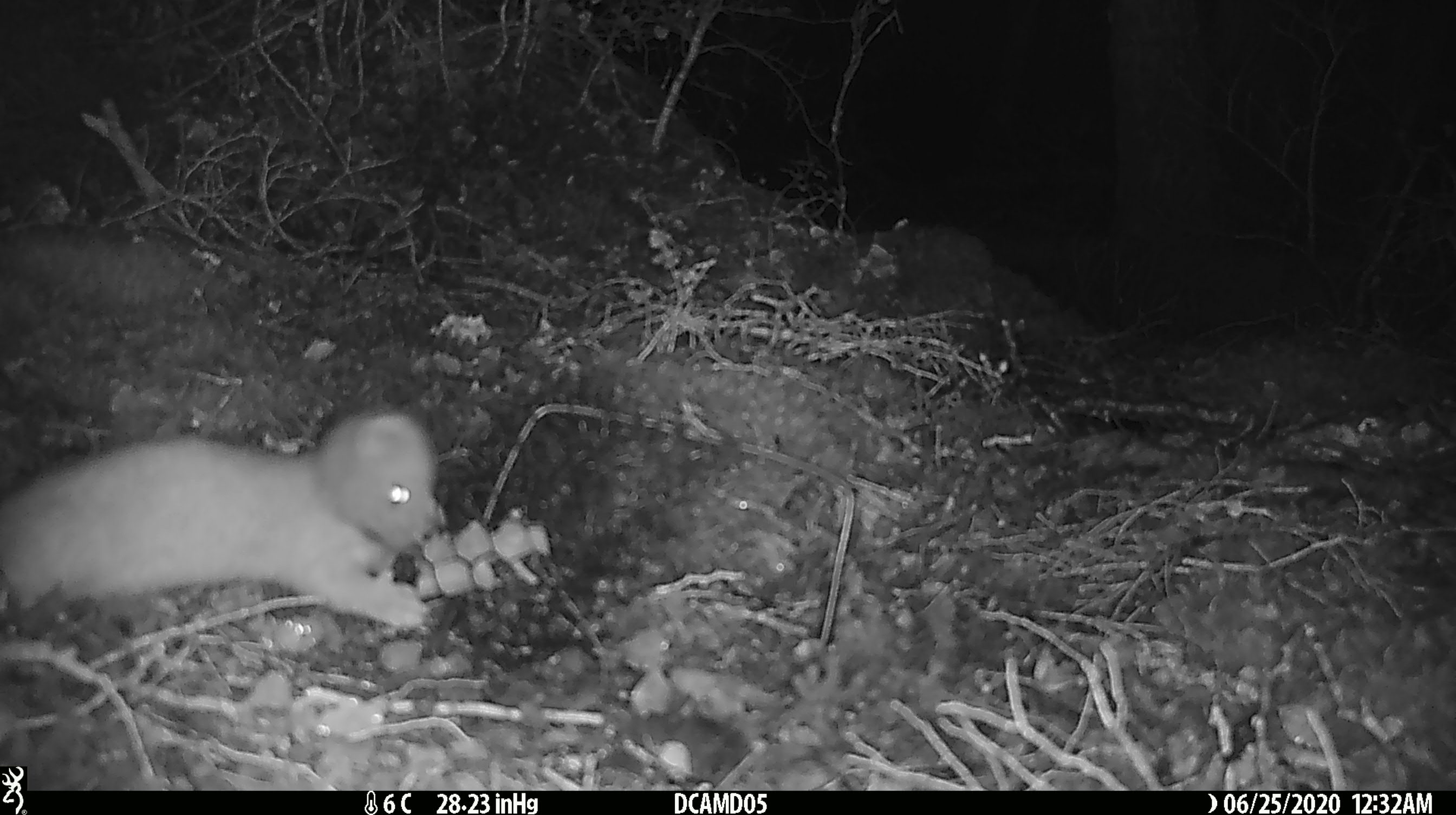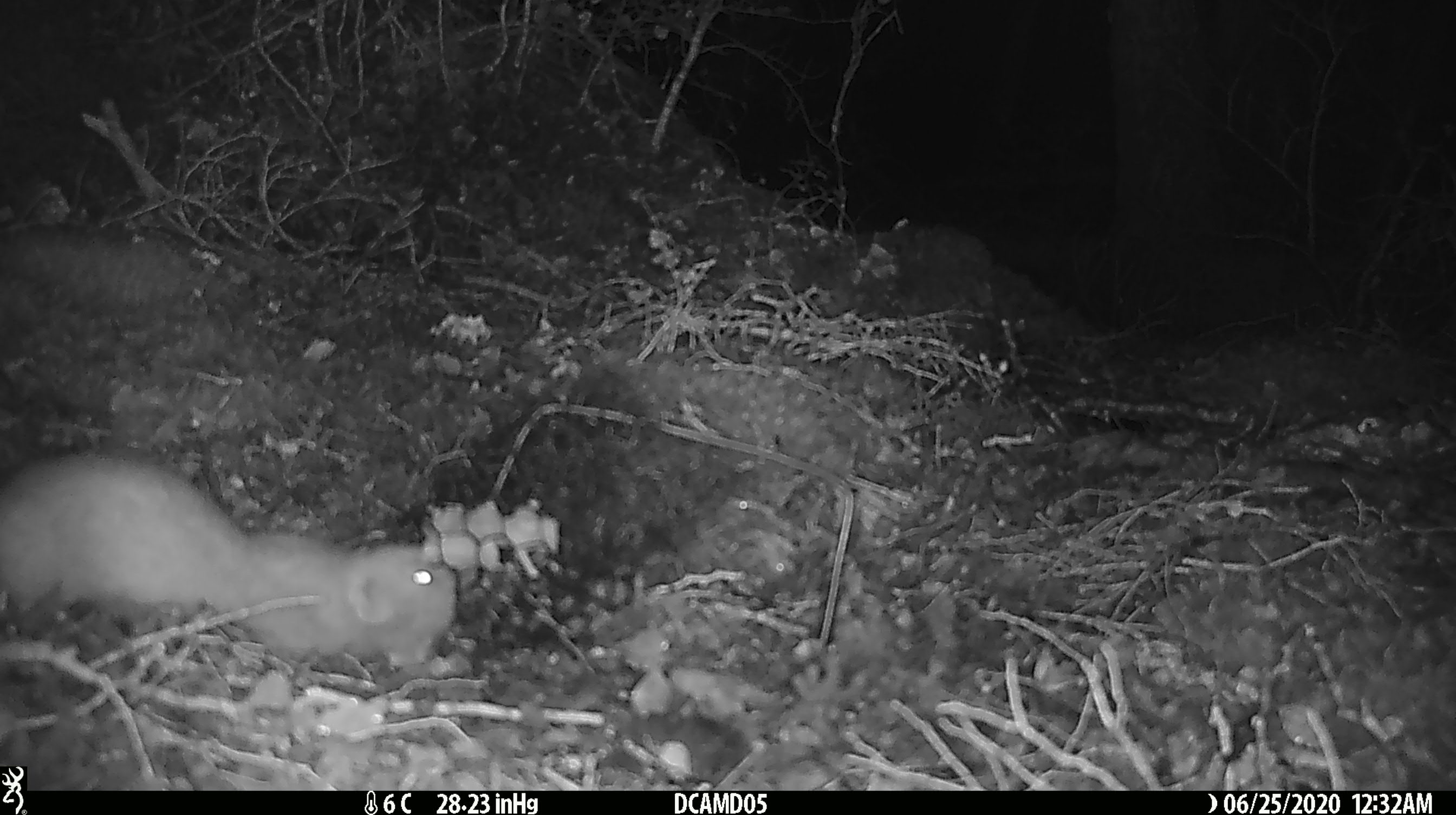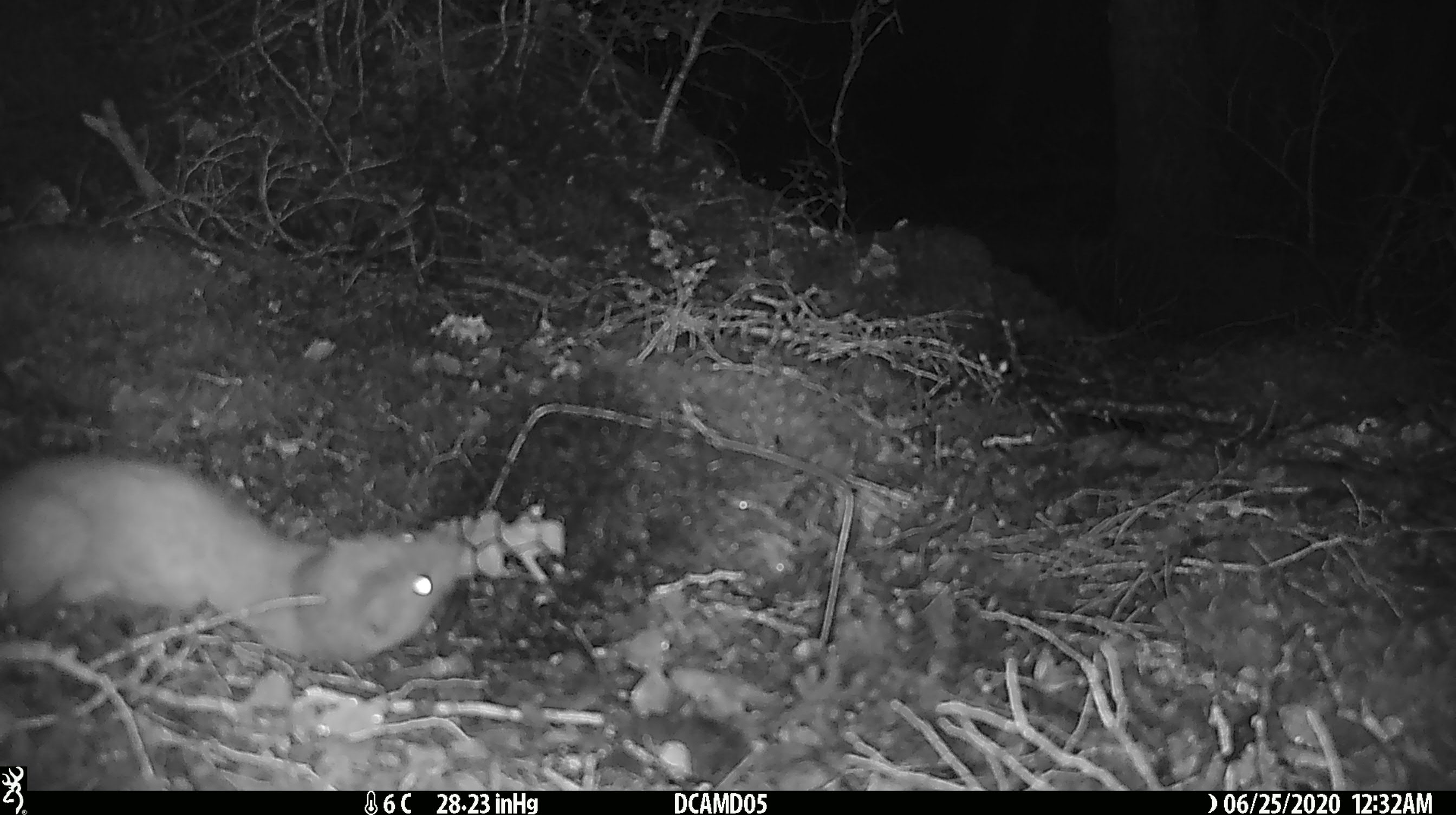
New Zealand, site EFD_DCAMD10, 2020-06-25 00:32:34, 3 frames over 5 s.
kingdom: Animalia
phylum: Chordata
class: Mammalia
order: Carnivora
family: Mustelidae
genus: Mustela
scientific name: Mustela erminea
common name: stoat